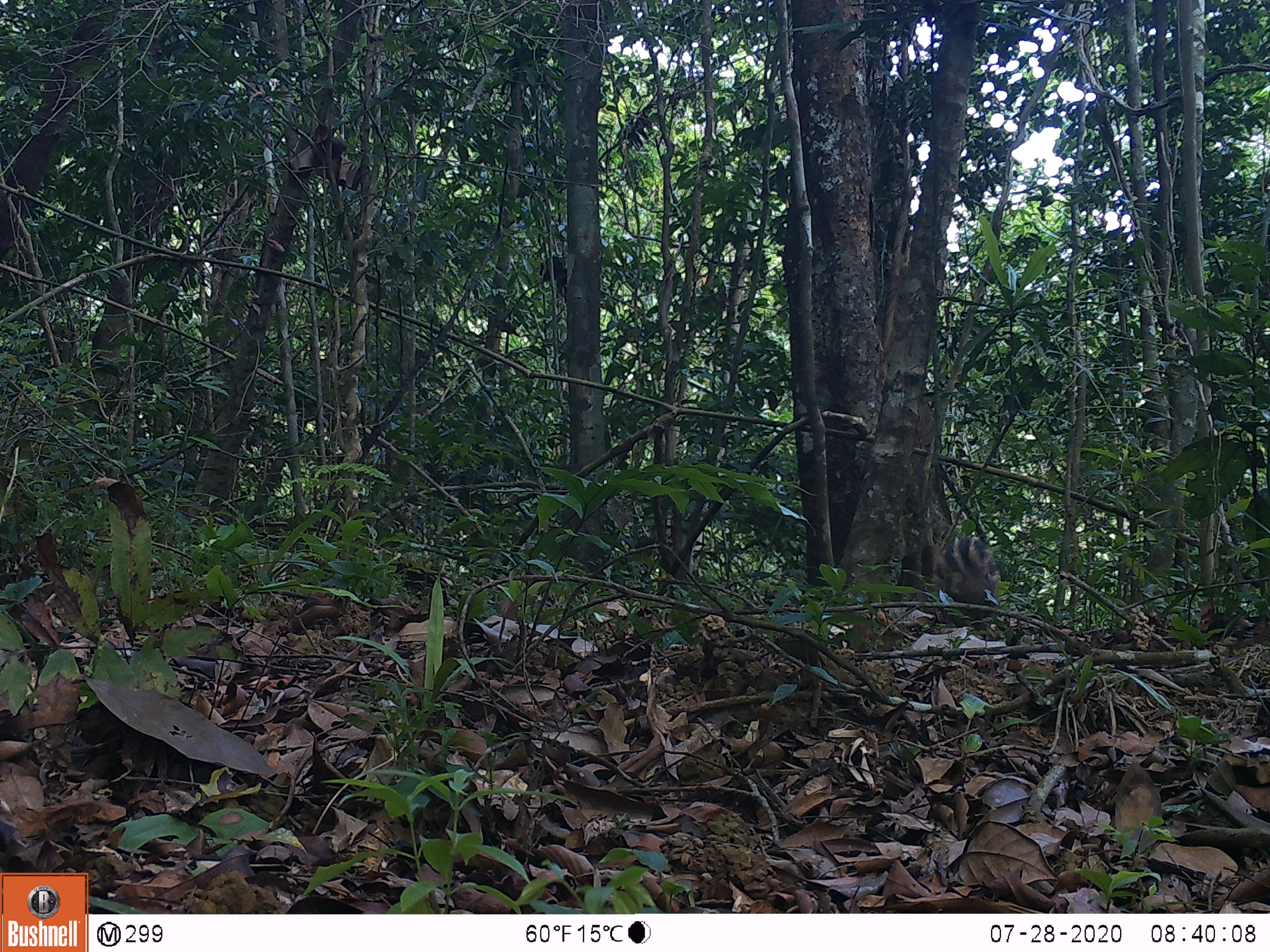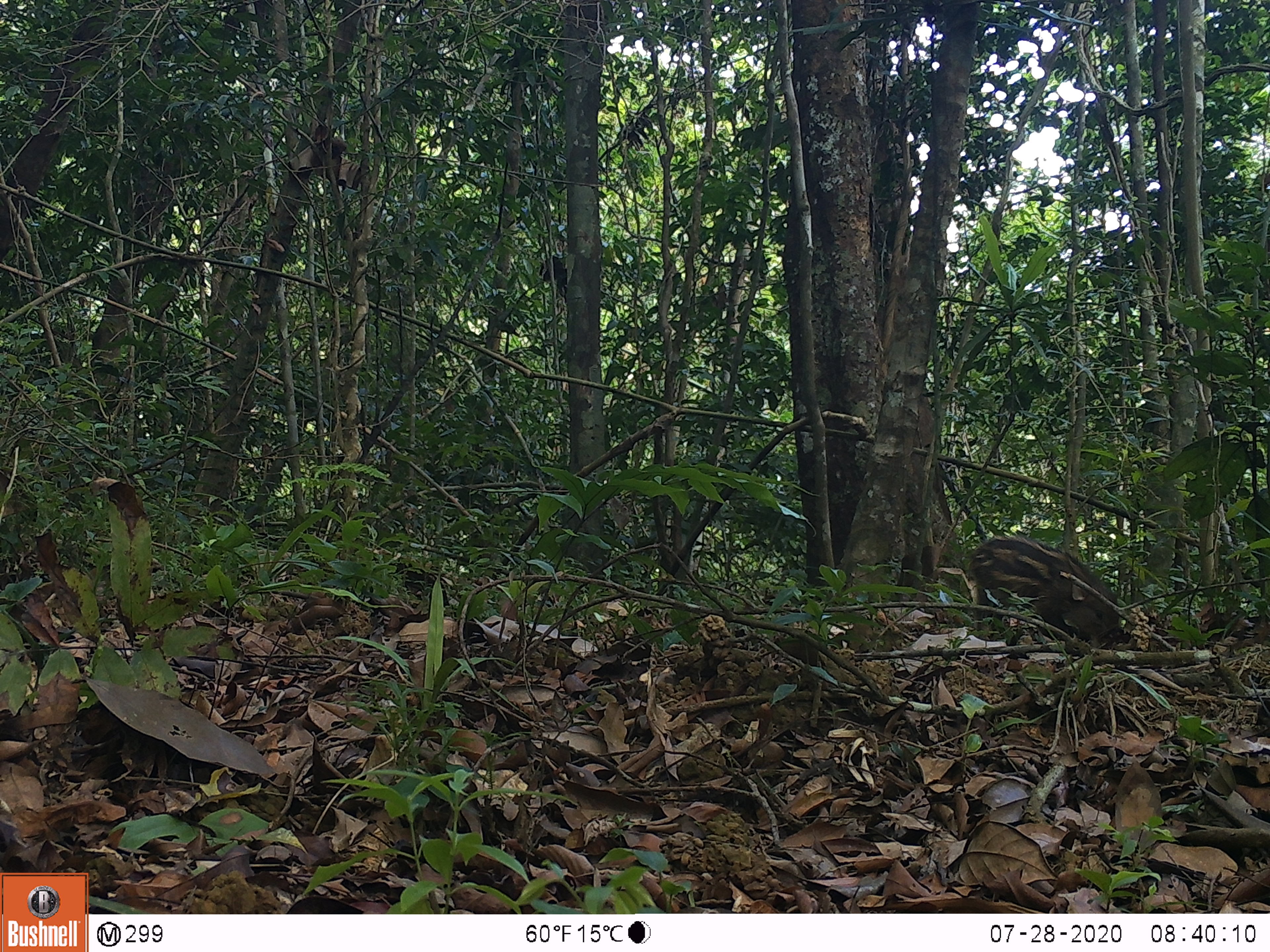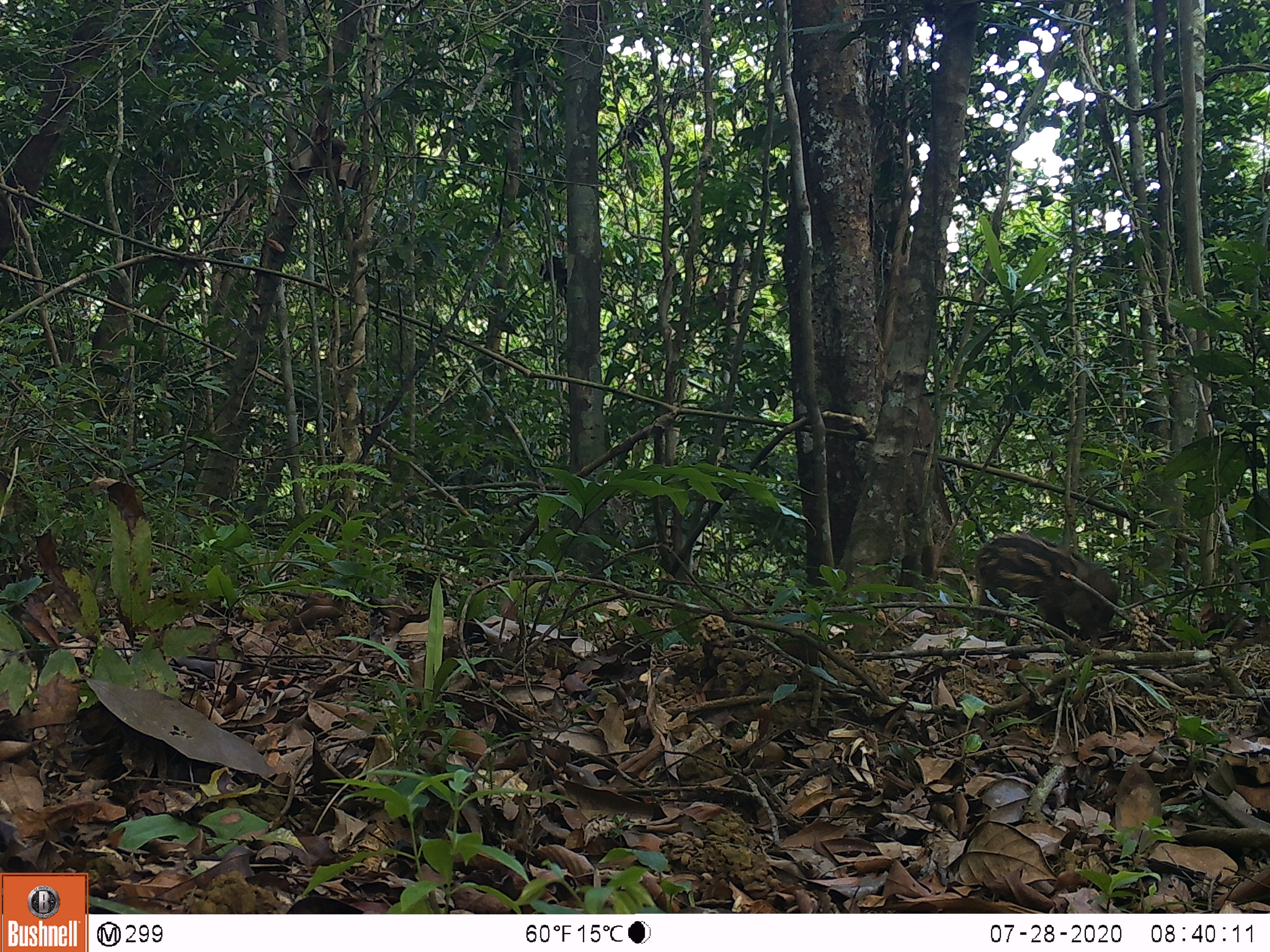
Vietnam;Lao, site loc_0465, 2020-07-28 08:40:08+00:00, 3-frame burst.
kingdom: Animalia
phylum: Chordata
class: Mammalia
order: Artiodactyla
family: Suidae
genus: Sus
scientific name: Sus scrofa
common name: eurasian wild pig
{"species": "eurasian wild pig (Sus scrofa)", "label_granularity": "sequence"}